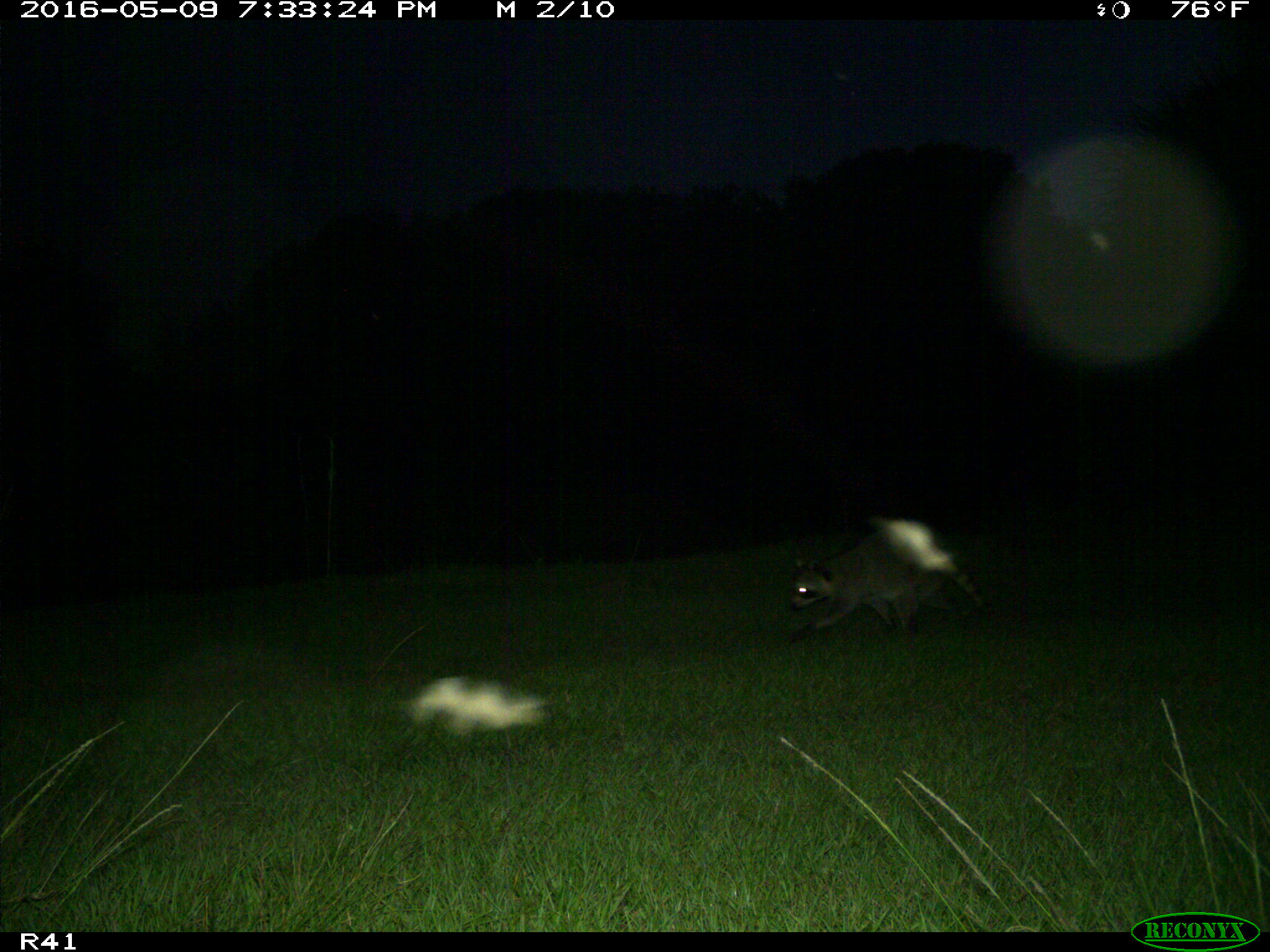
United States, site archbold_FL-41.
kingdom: Animalia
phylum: Chordata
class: Mammalia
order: Carnivora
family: Procyonidae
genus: Procyon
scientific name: Procyon lotor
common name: common raccoon